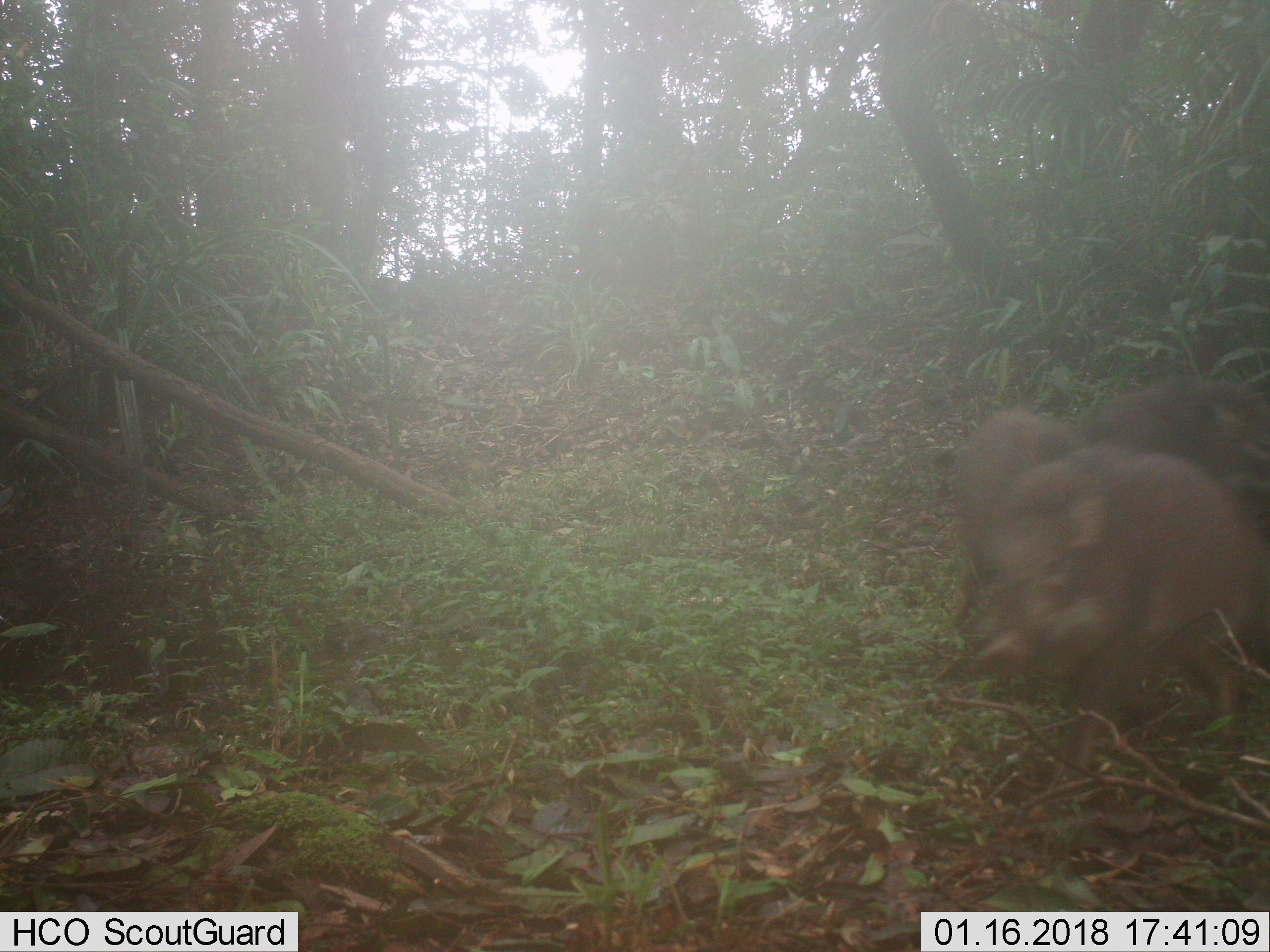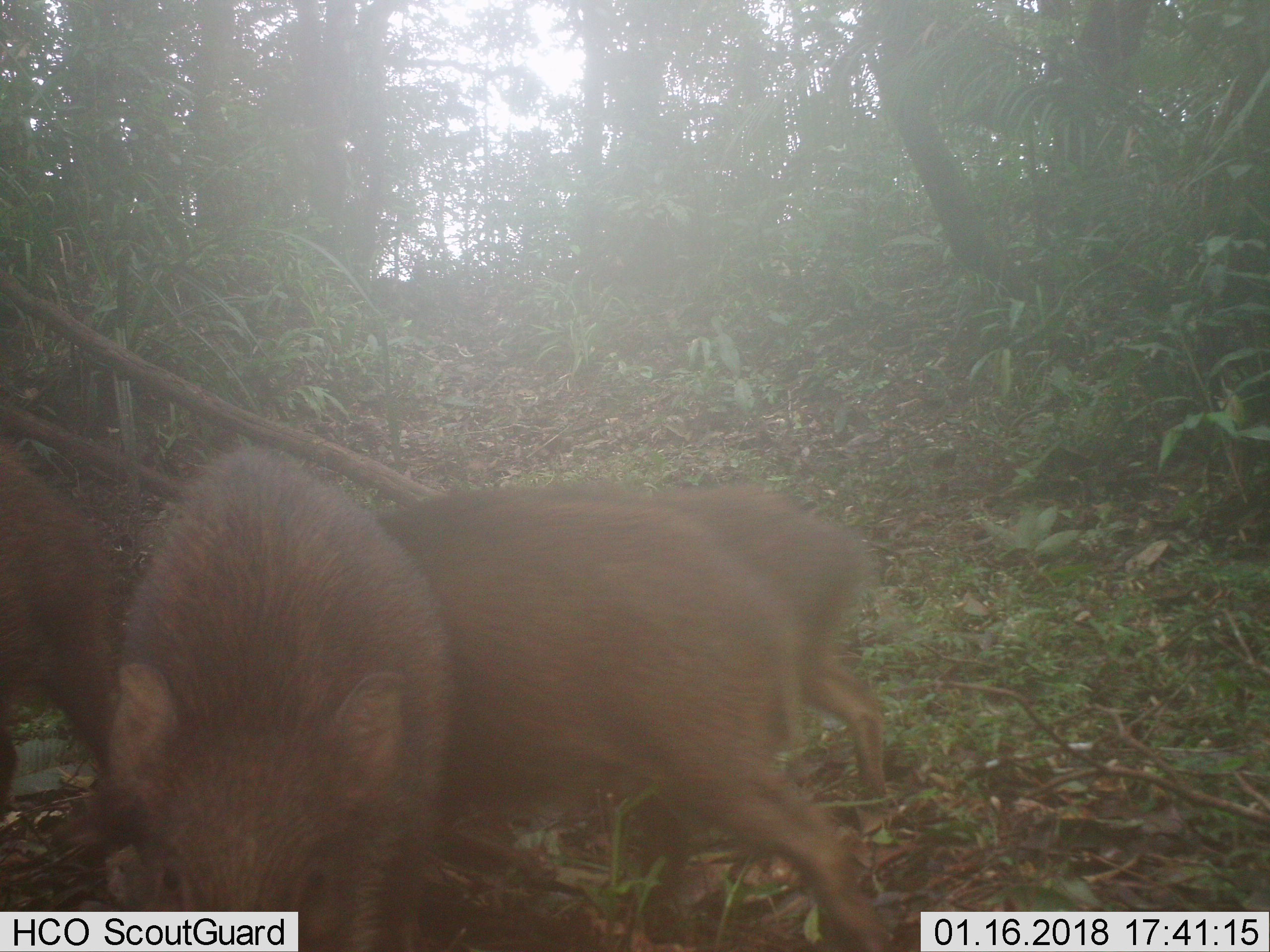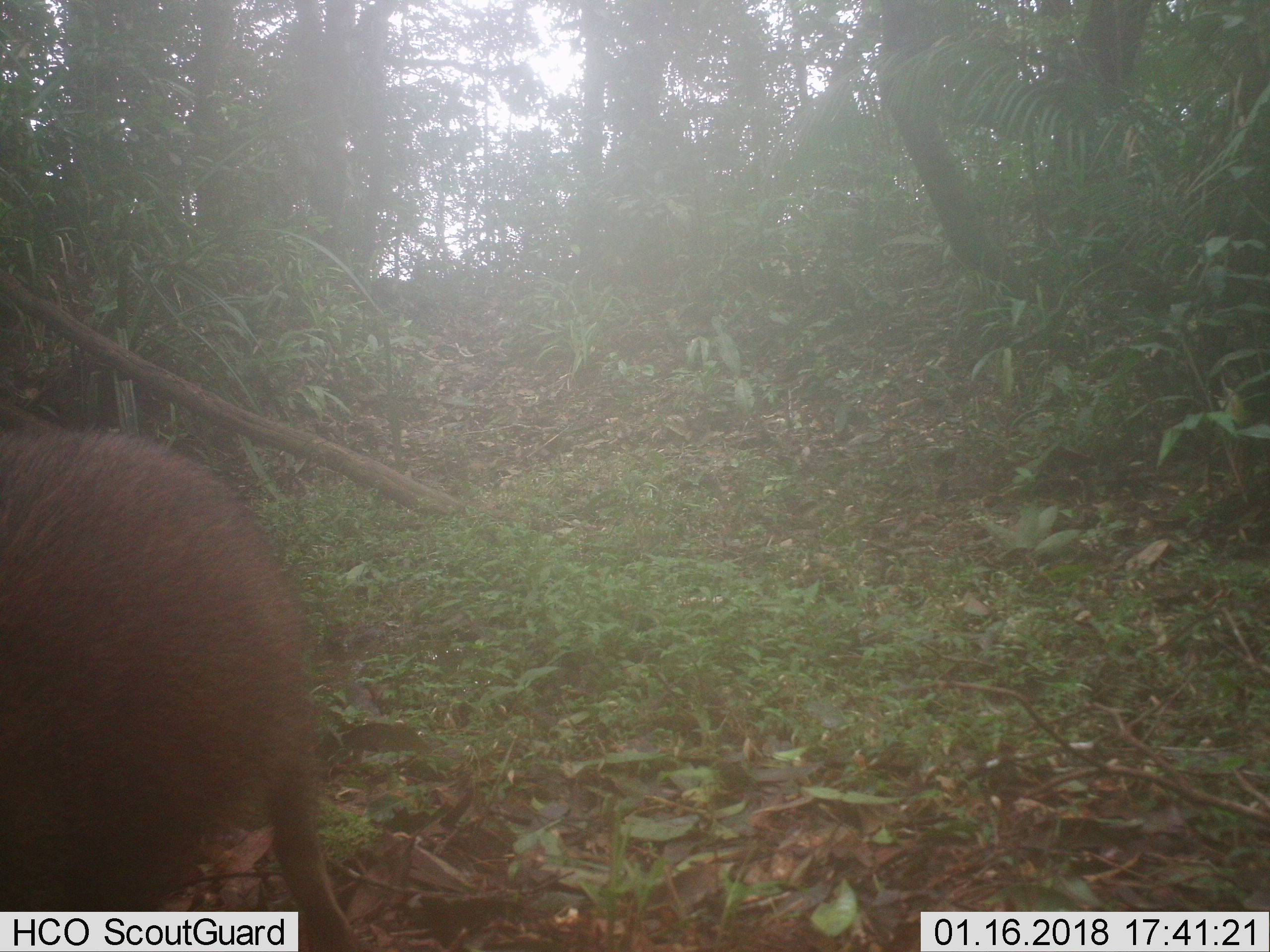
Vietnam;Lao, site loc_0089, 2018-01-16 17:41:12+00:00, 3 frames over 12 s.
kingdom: Animalia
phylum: Chordata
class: Mammalia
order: Artiodactyla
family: Suidae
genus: Sus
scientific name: Sus scrofa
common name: eurasian wild pig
Eurasian wild pig (Sus scrofa). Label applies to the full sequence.